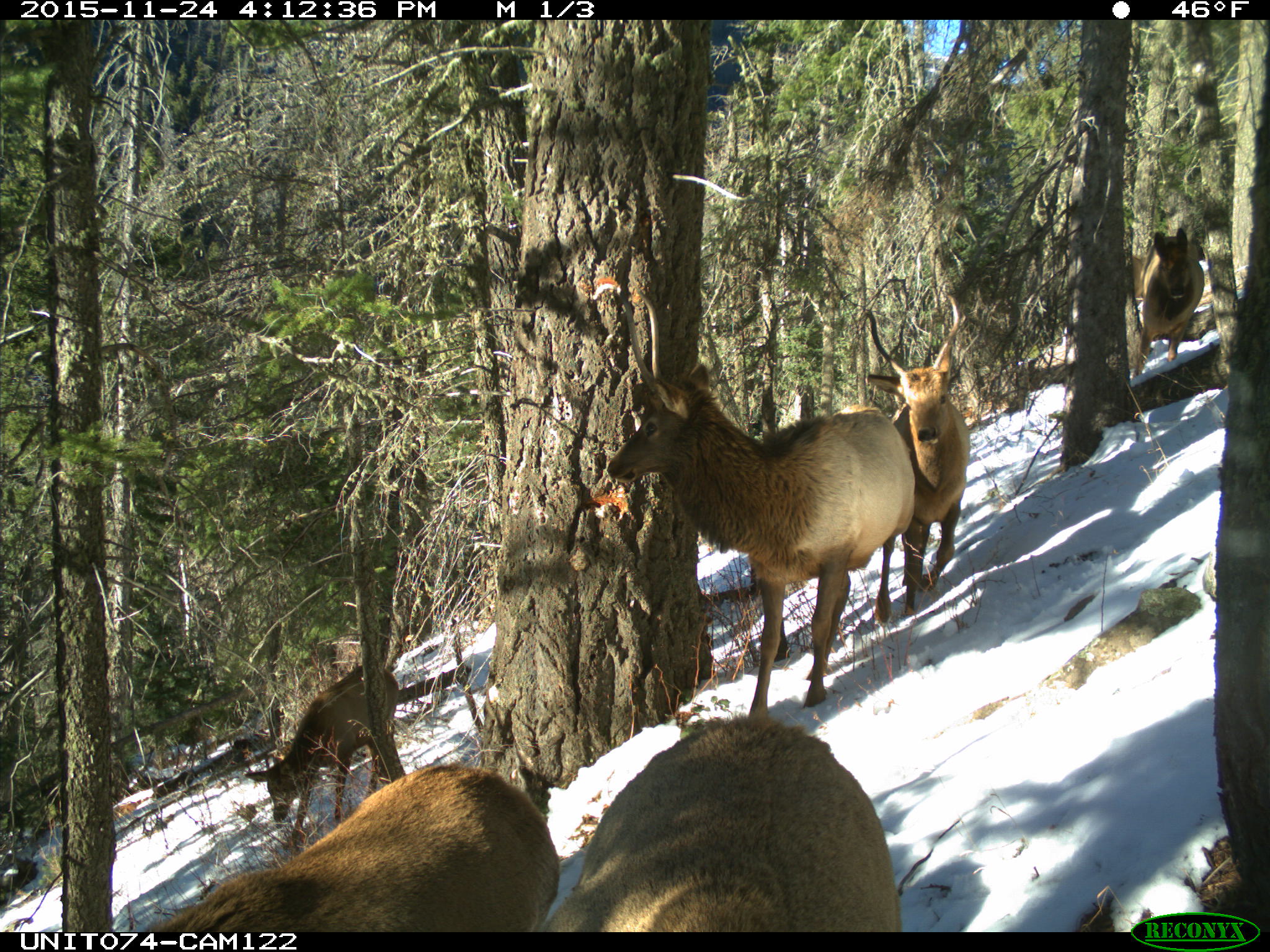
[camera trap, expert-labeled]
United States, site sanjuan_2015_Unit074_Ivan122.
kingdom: Animalia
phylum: Chordata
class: Mammalia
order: Artiodactyla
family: Cervidae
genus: Cervus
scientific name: Cervus elaphus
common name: red deer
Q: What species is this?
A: Cervus elaphus (red deer).